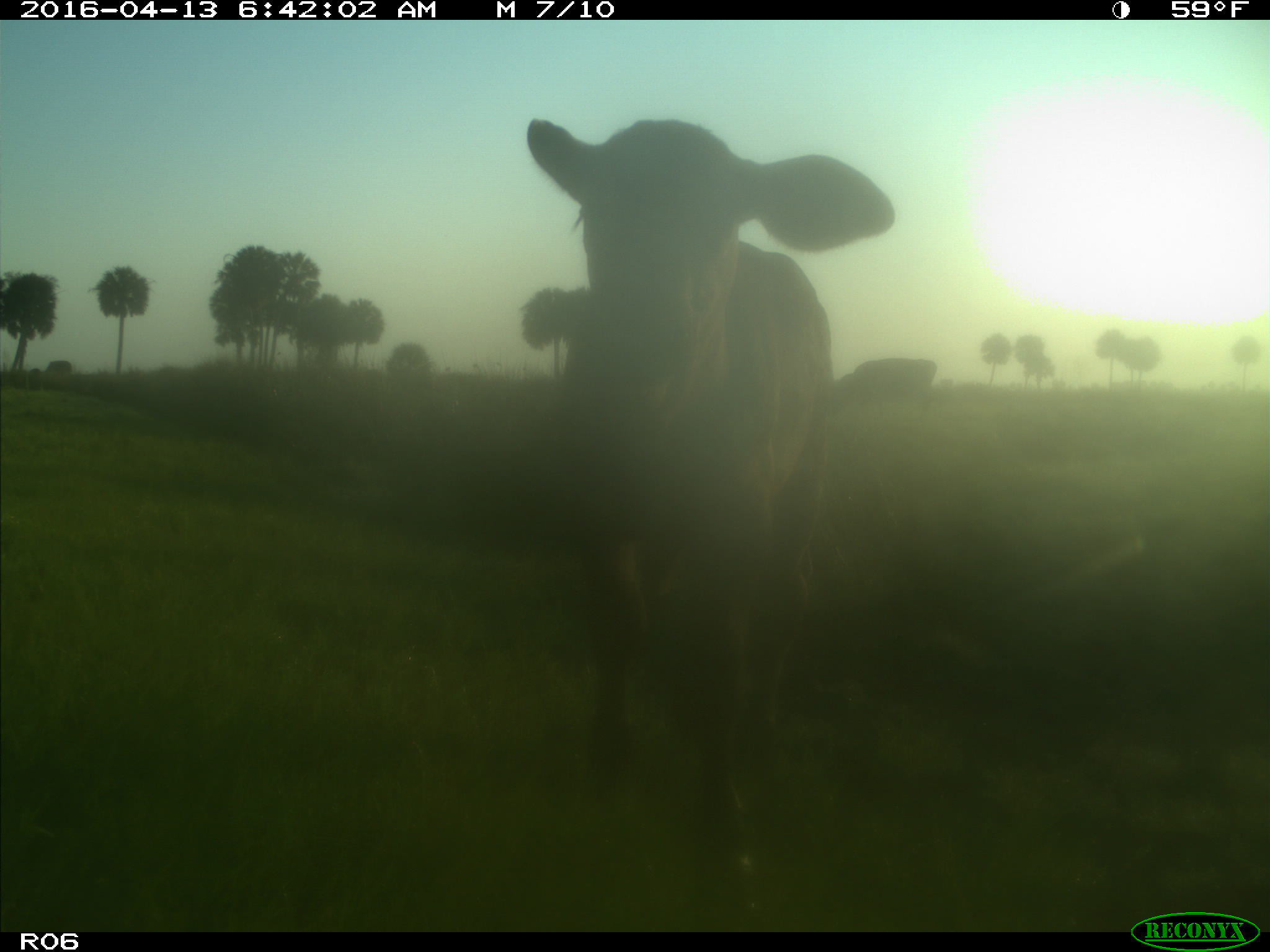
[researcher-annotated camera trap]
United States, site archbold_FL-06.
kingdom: Animalia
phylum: Chordata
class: Mammalia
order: Artiodactyla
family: Bovidae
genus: Bos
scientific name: Bos taurus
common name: domestic cow